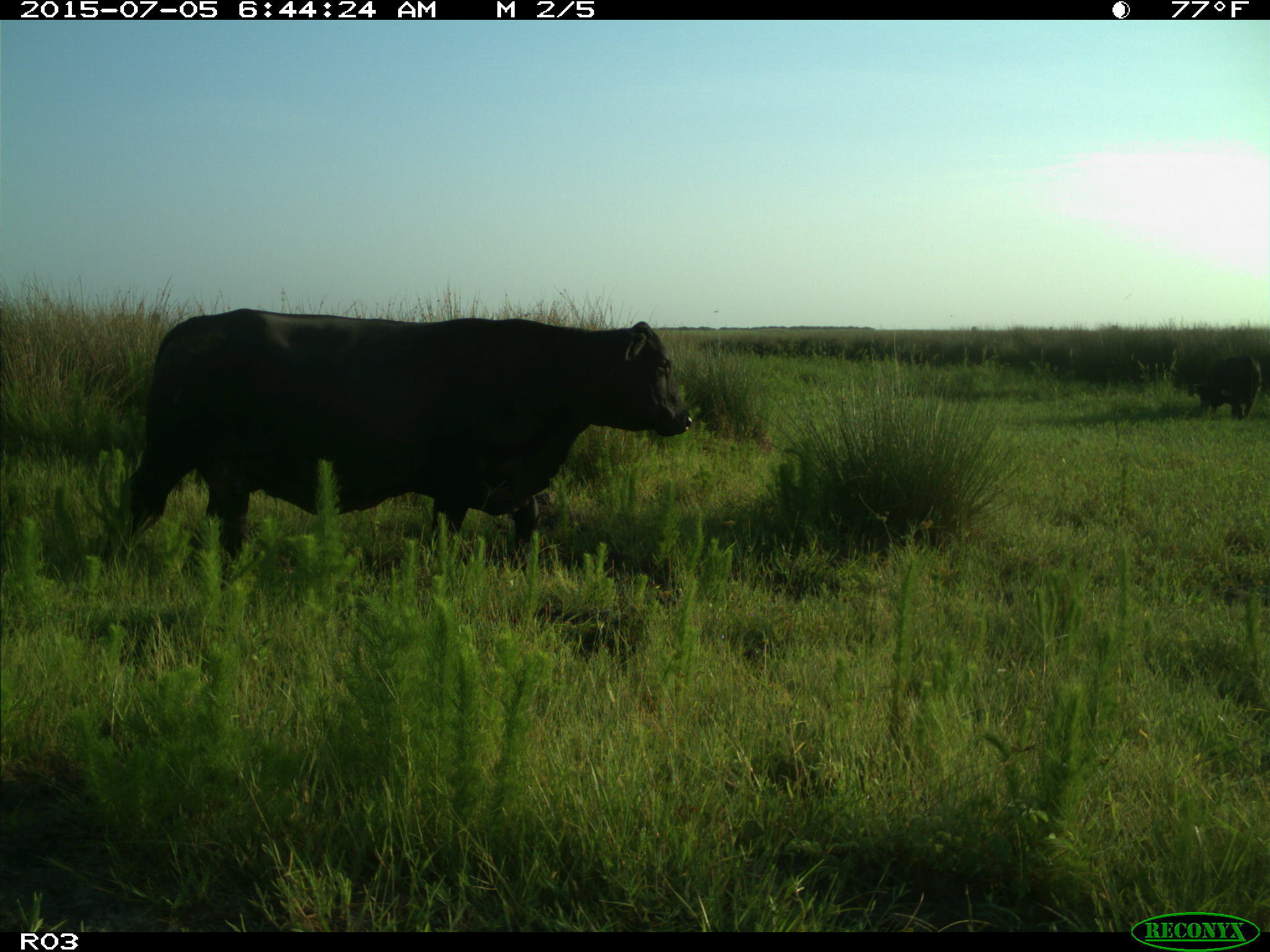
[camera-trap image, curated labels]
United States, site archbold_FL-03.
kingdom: Animalia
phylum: Chordata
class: Mammalia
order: Artiodactyla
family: Bovidae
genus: Bos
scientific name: Bos taurus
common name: domestic cow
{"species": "Bos taurus (domestic cow)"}